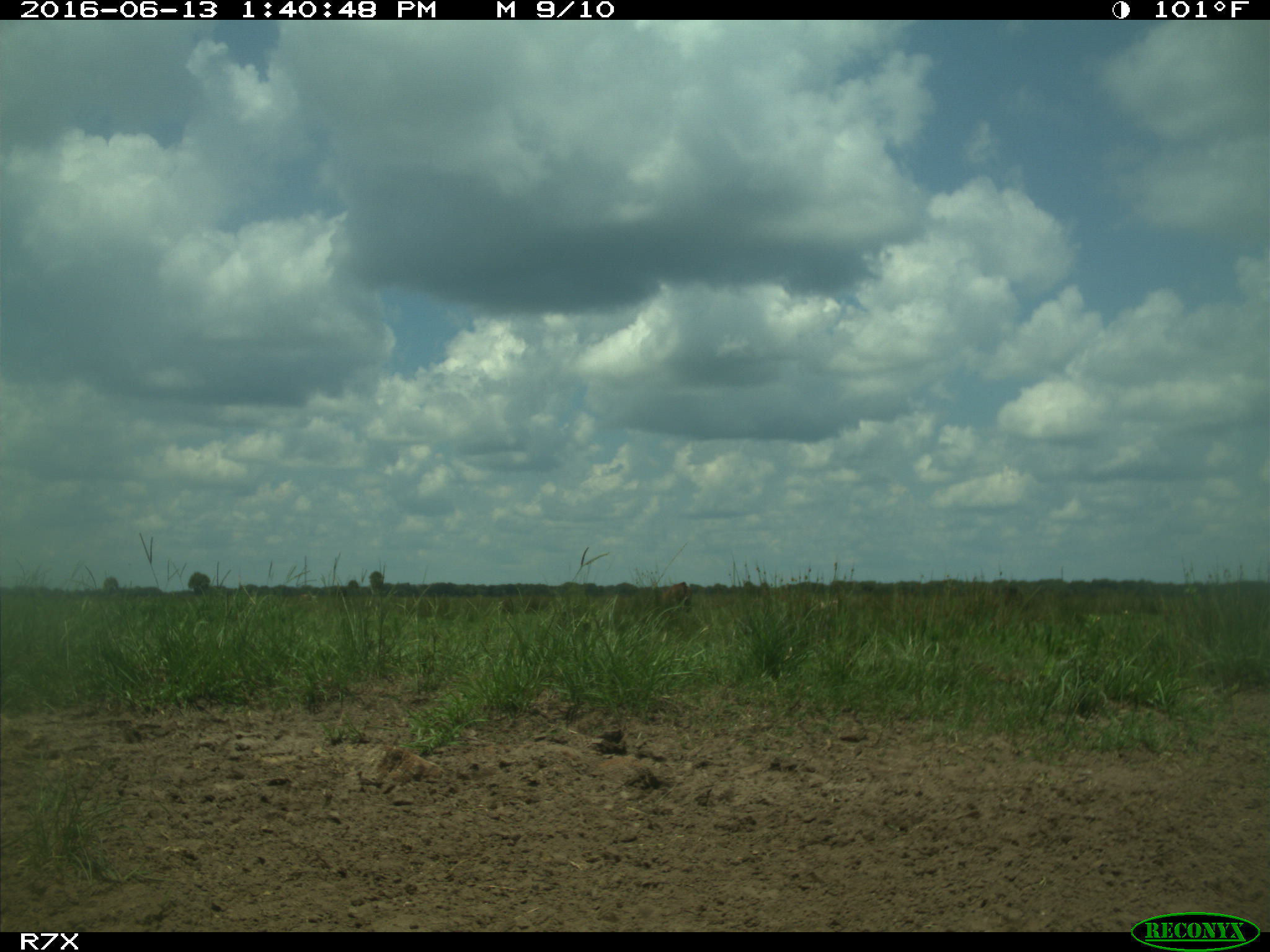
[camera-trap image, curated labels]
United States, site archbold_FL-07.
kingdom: Animalia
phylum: Chordata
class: Mammalia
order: Artiodactyla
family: Bovidae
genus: Bos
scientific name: Bos taurus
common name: domestic cow